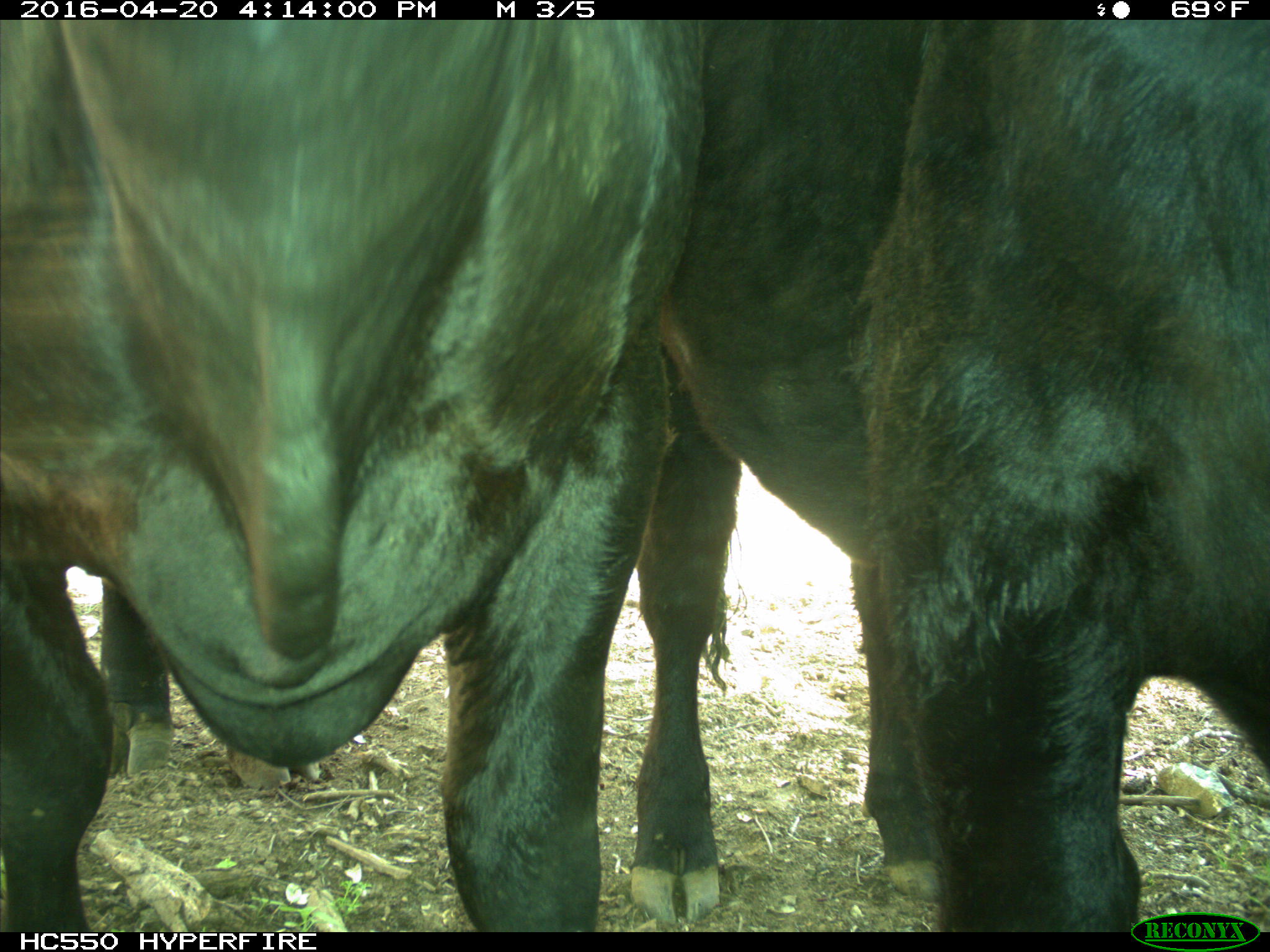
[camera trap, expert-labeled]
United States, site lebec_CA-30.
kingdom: Animalia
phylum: Chordata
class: Mammalia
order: Artiodactyla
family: Bovidae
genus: Bos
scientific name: Bos taurus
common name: domestic cow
Bos taurus (domestic cow).